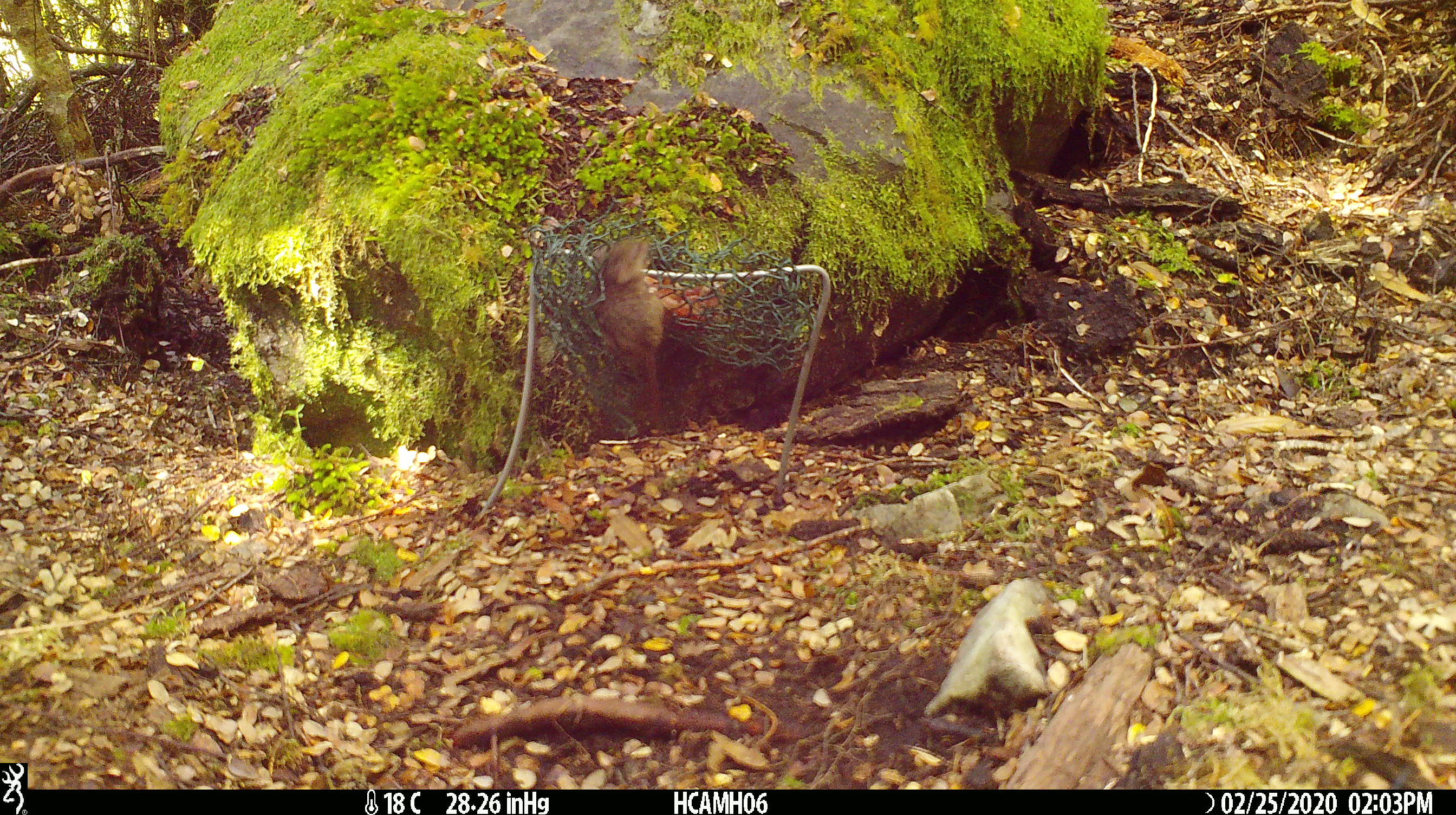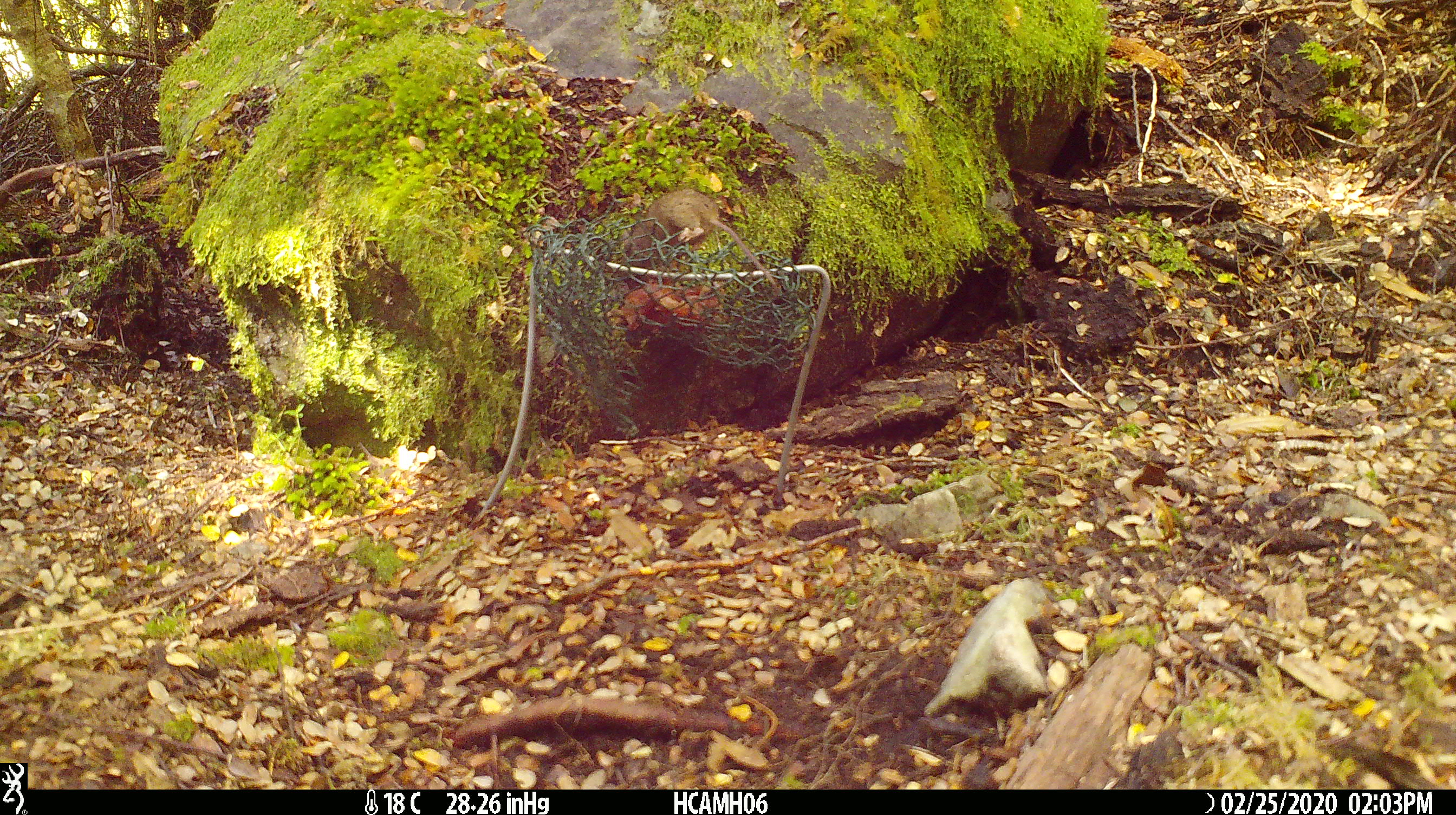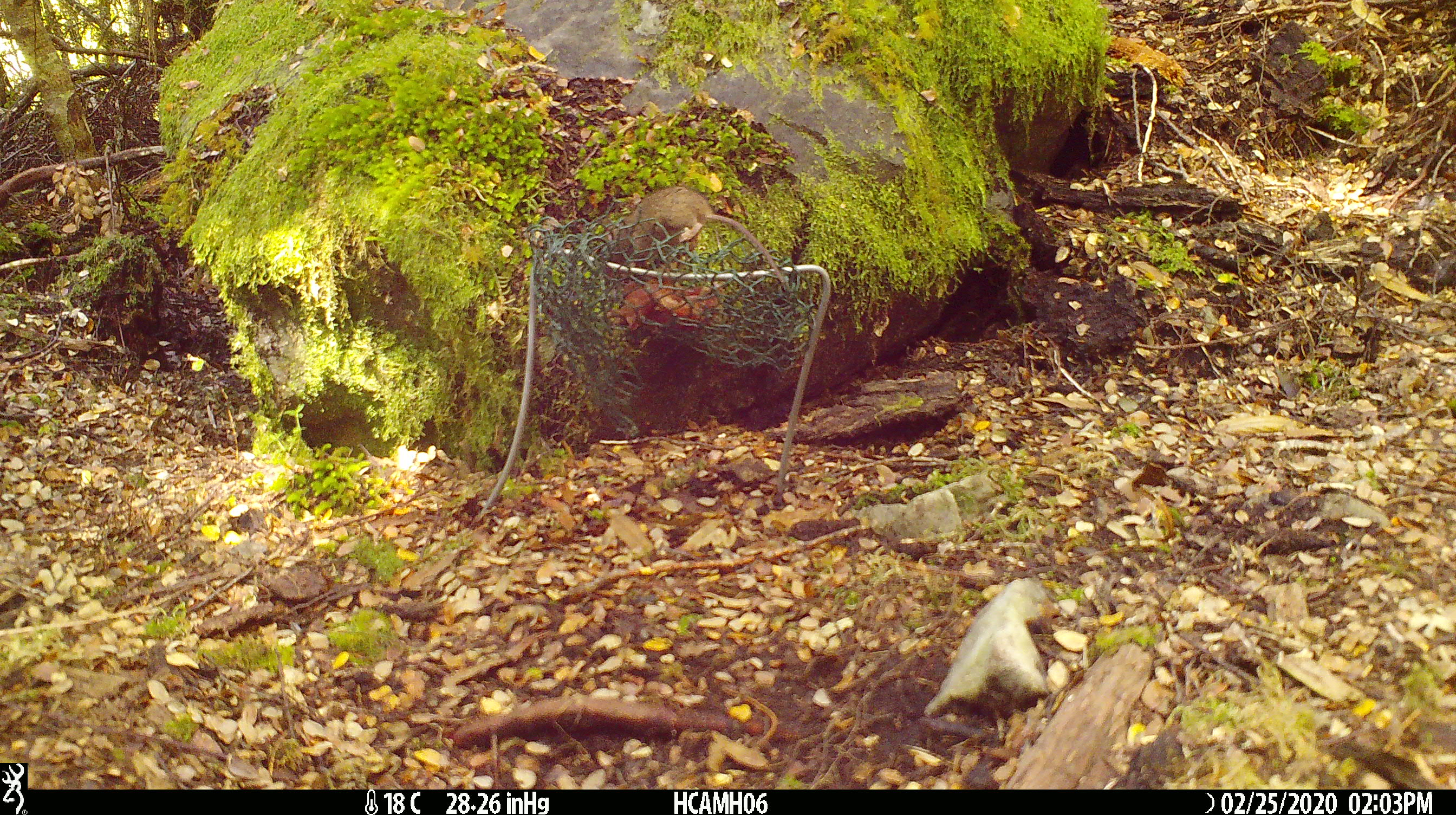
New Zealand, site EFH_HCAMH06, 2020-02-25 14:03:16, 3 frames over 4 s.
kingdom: Animalia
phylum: Chordata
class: Mammalia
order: Rodentia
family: Muridae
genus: Mus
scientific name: Mus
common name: mouse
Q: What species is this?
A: Mouse (Mus).